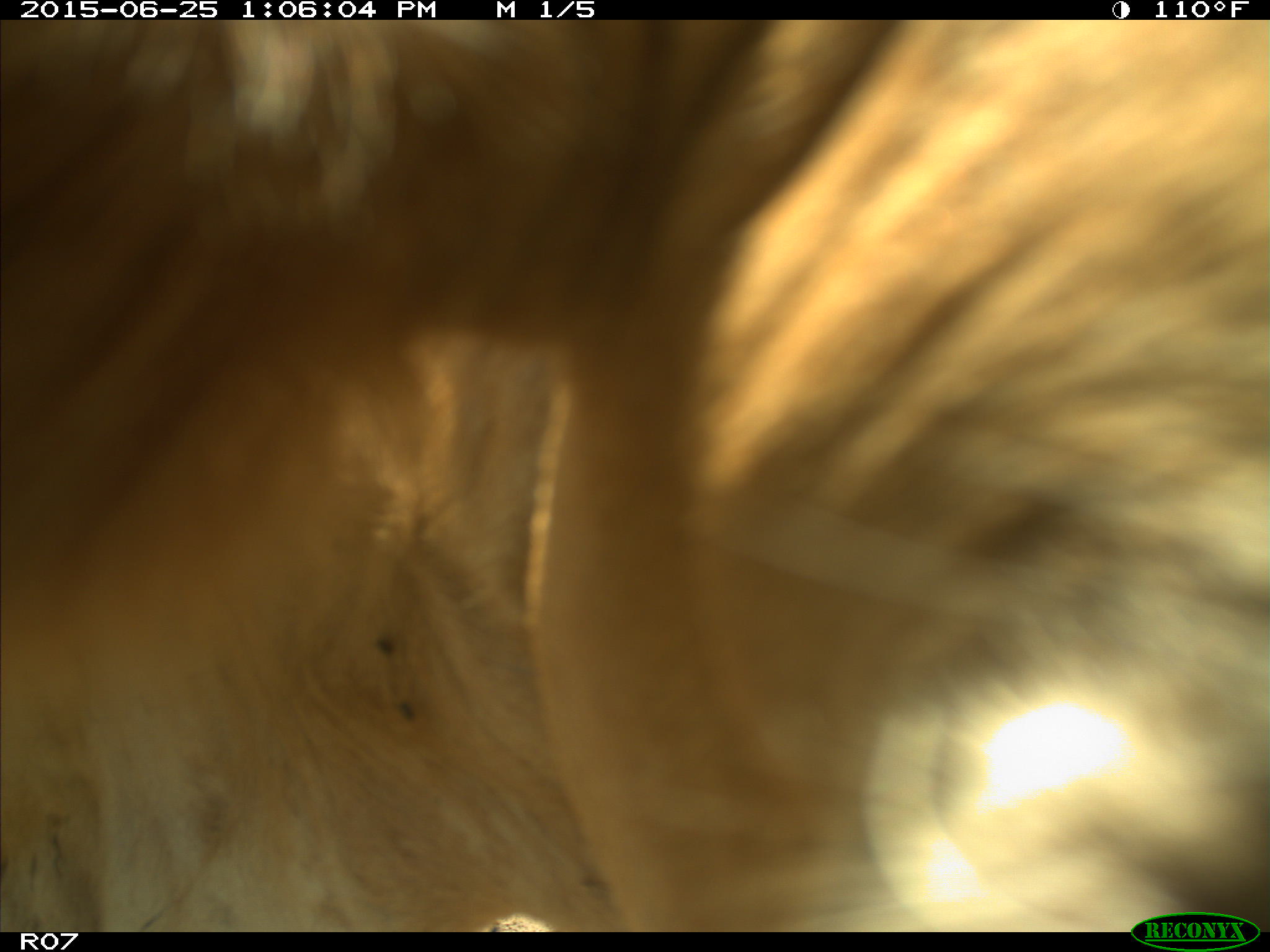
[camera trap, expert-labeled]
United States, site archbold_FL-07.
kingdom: Animalia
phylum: Chordata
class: Mammalia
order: Artiodactyla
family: Bovidae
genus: Bos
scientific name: Bos taurus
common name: domestic cow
Bos taurus (domestic cow).